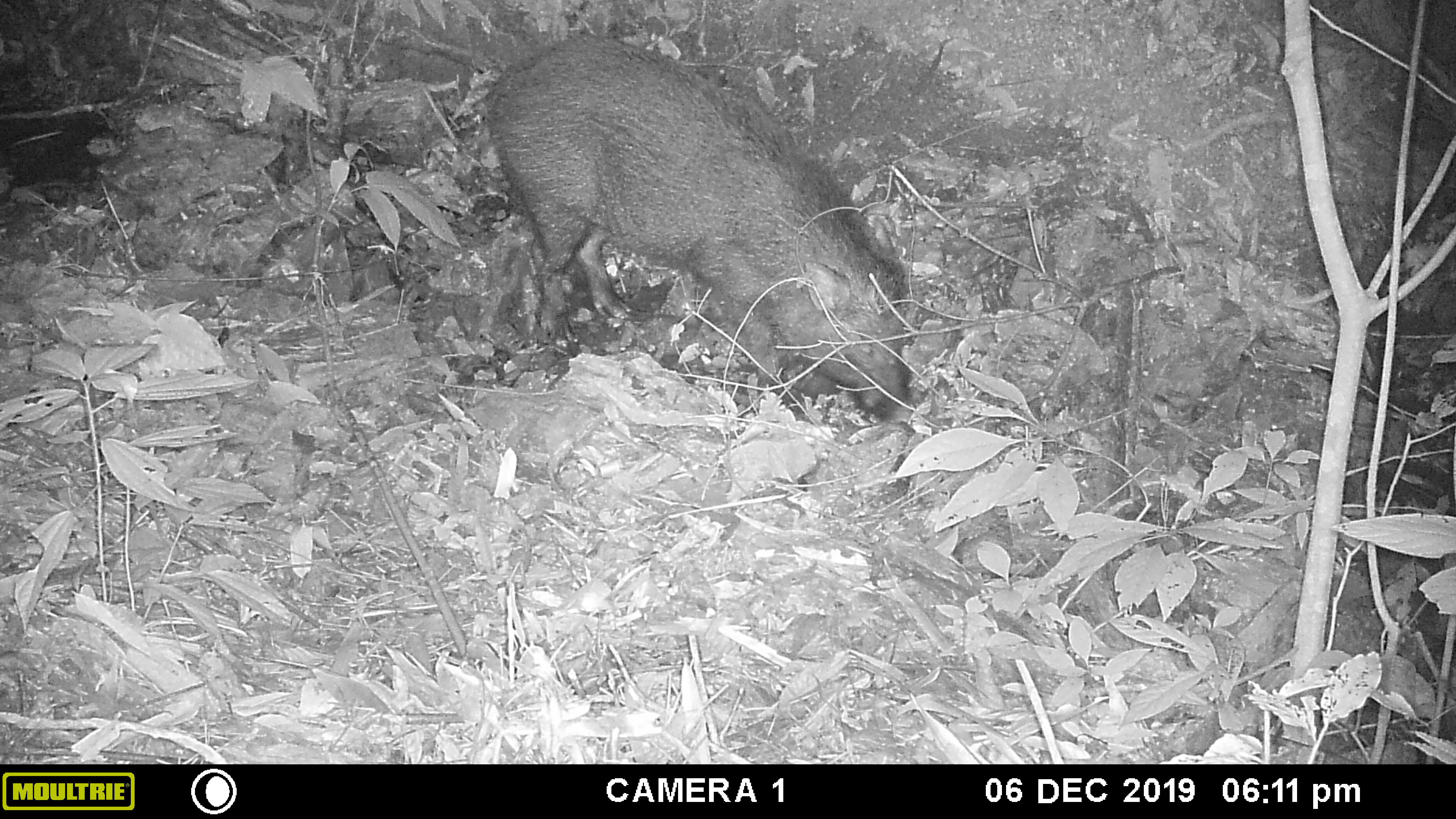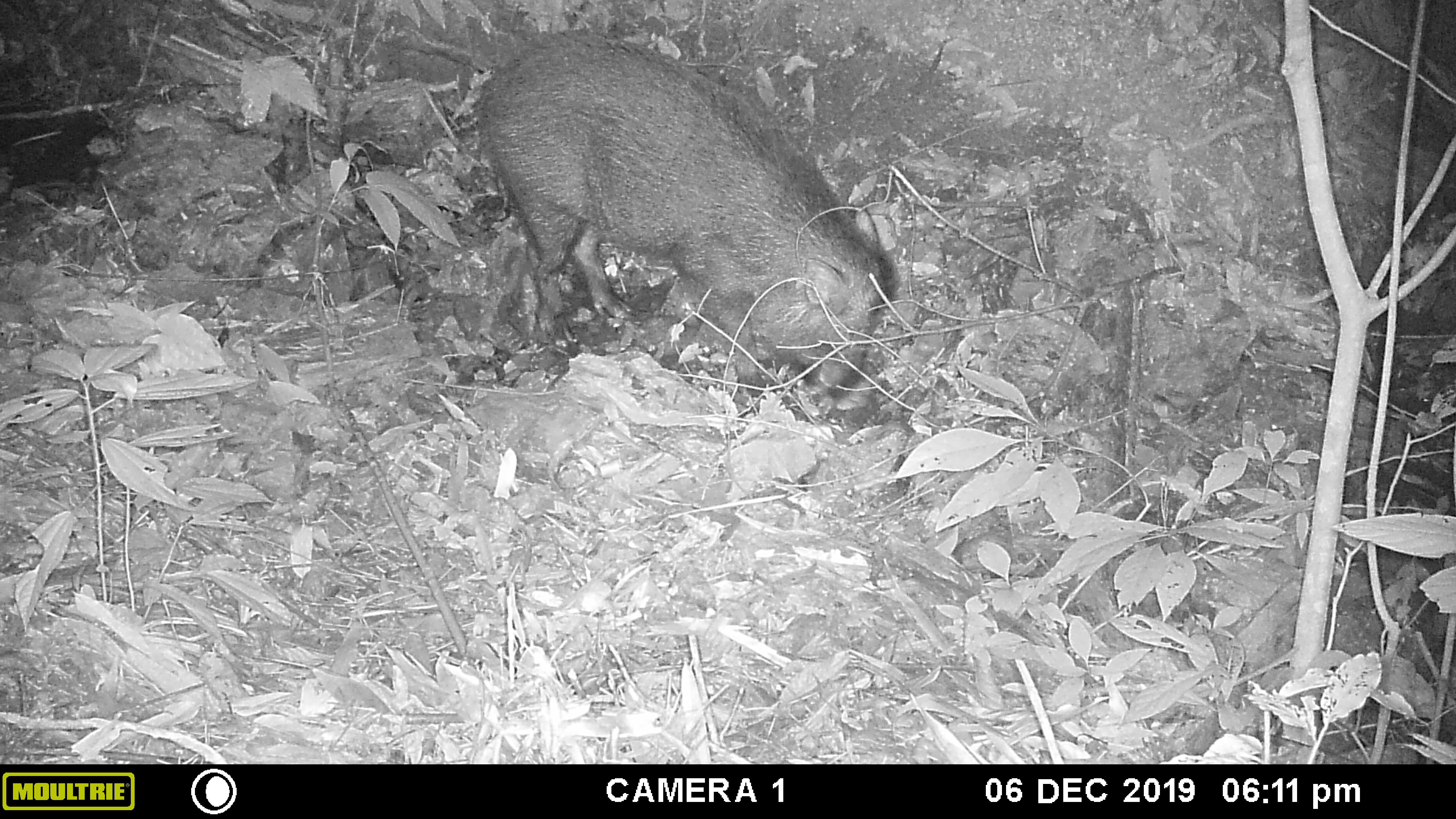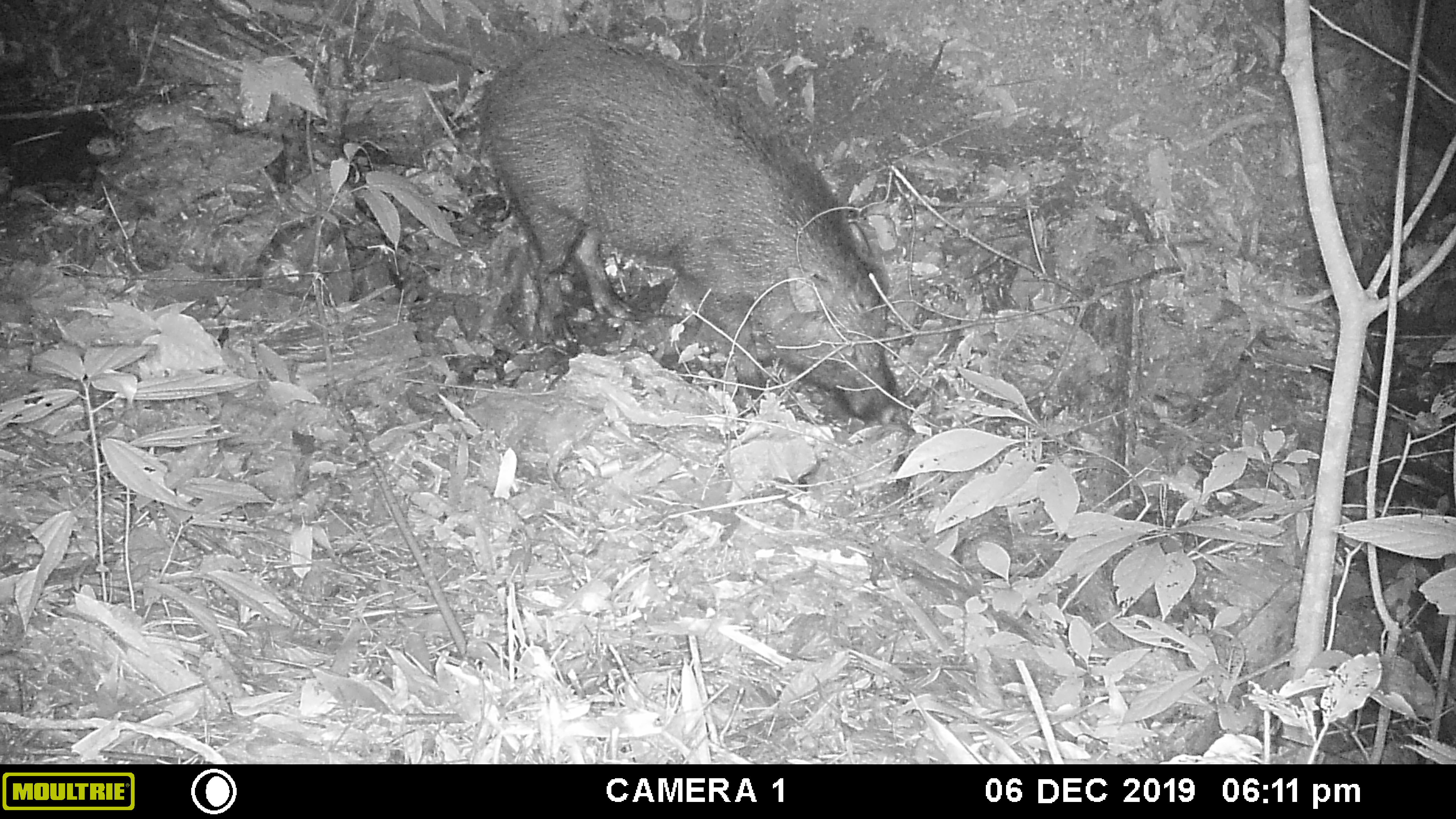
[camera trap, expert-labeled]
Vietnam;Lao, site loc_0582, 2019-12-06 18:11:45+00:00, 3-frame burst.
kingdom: Animalia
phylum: Chordata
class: Mammalia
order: Artiodactyla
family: Suidae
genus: Sus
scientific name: Sus scrofa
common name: eurasian wild pig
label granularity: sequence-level